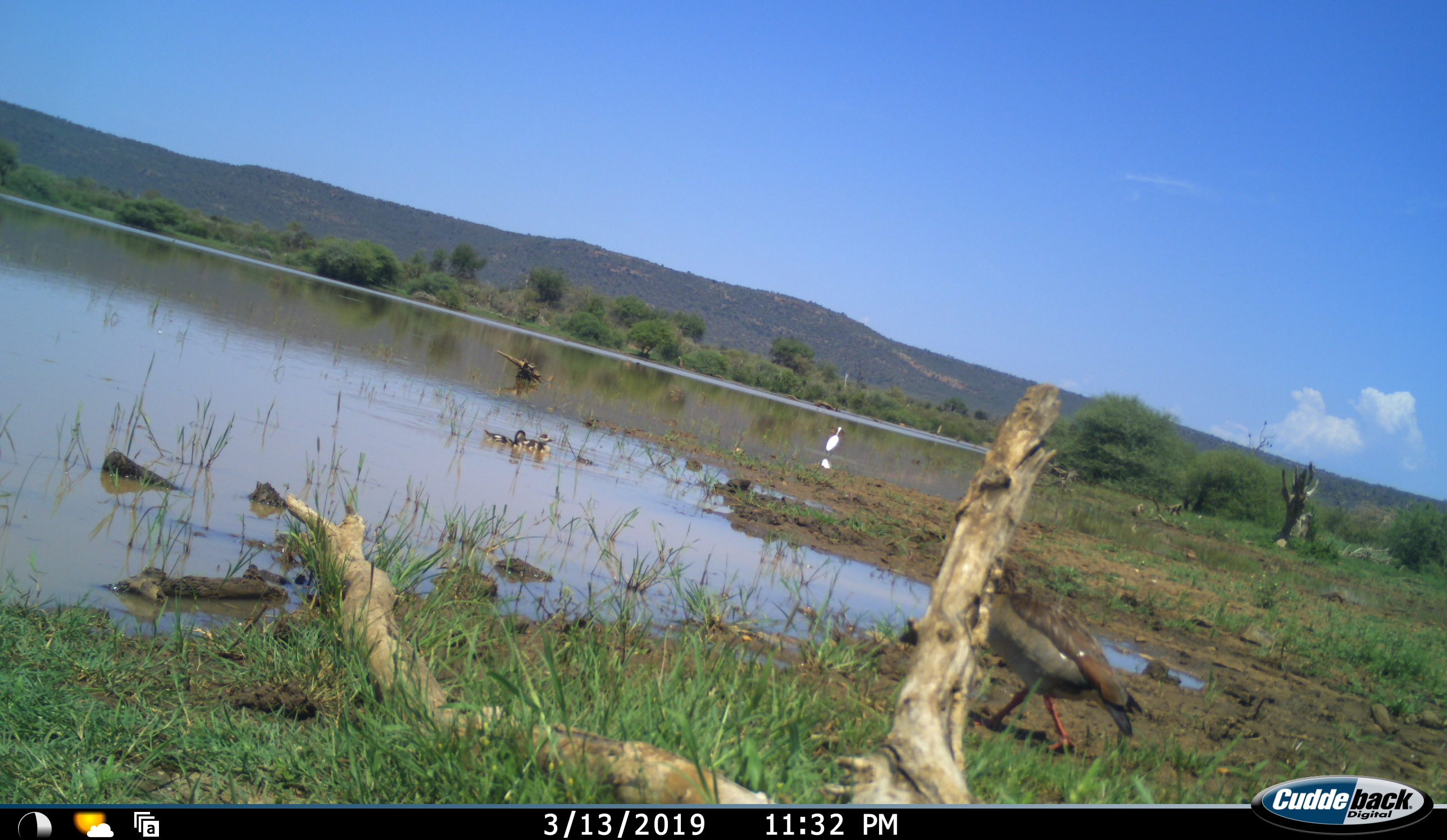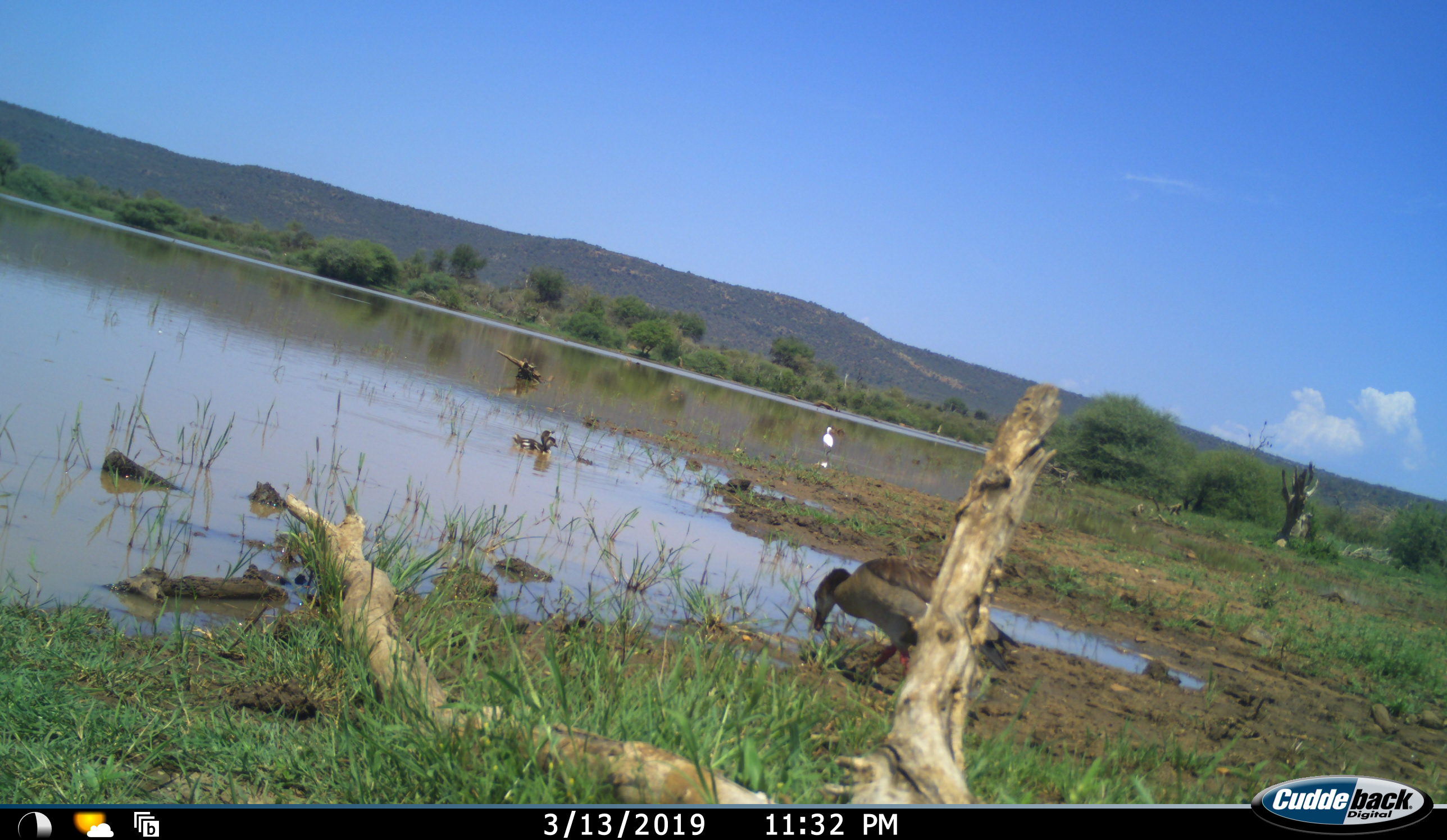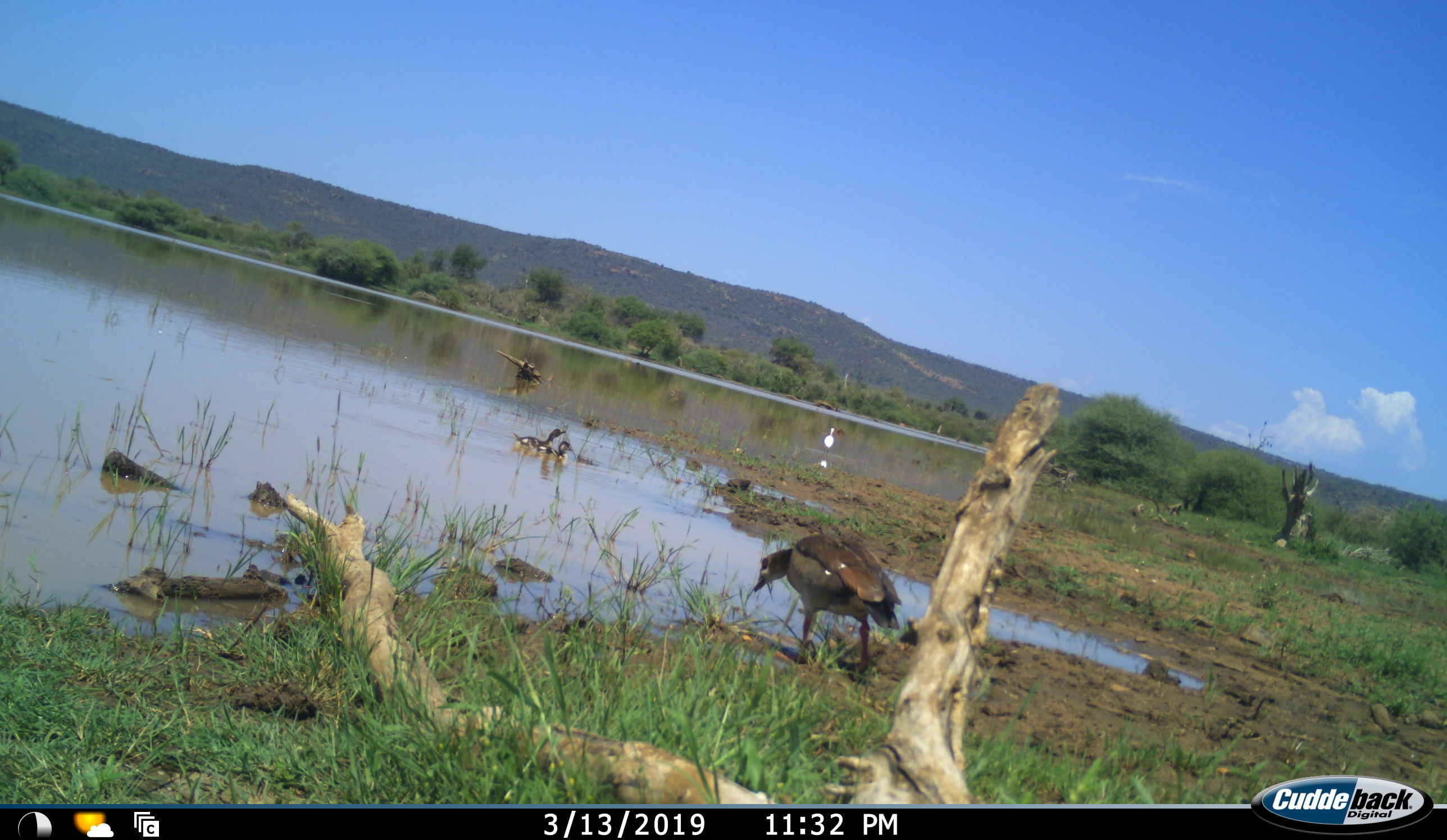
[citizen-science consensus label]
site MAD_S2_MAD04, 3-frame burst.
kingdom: Animalia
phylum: Chordata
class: Aves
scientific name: Aves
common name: bird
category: birdother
Birdother (bird) (Aves), count 4. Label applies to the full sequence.